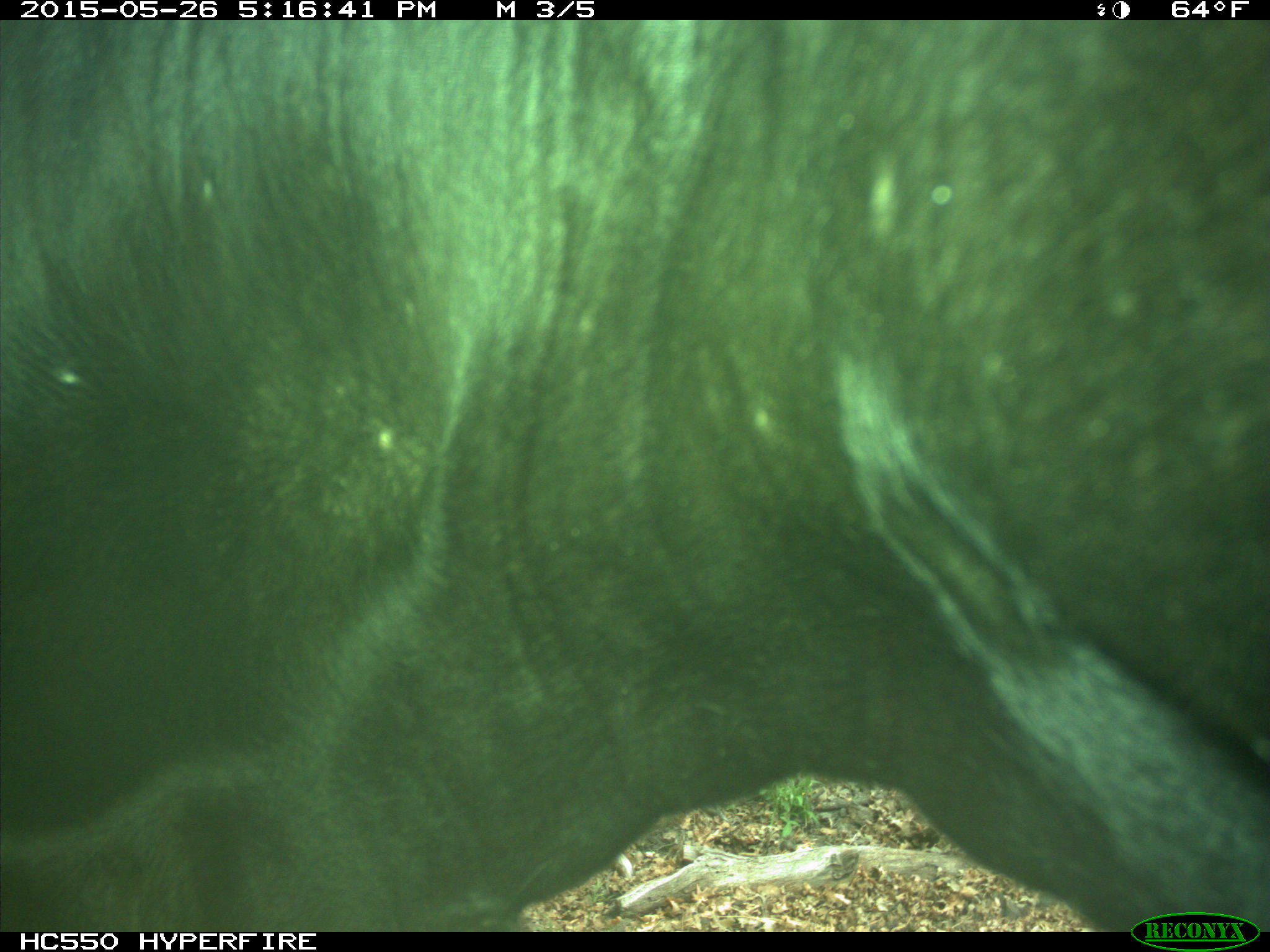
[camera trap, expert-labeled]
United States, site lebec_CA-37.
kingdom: Animalia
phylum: Chordata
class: Mammalia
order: Artiodactyla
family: Bovidae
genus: Bos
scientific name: Bos taurus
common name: domestic cow